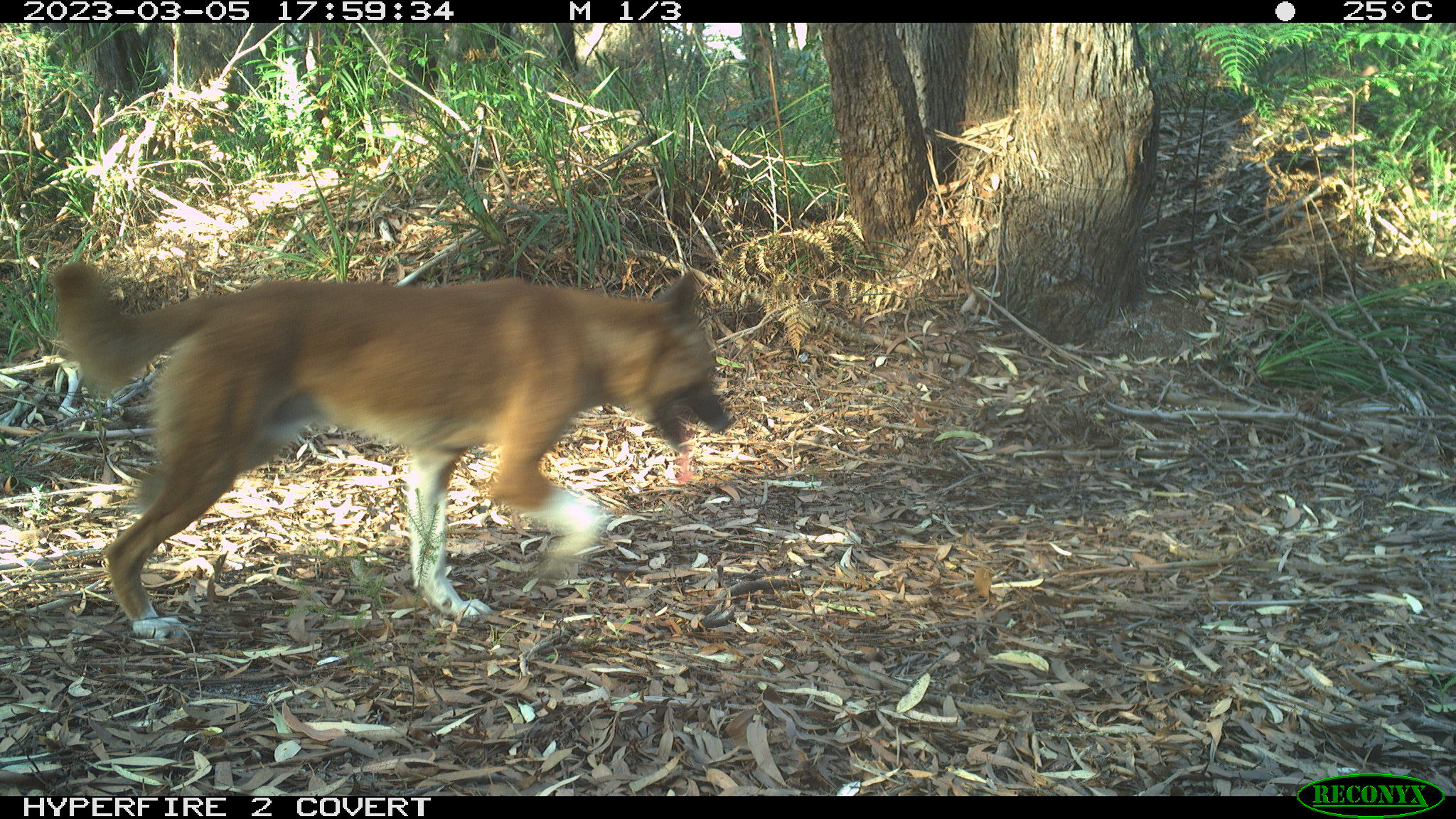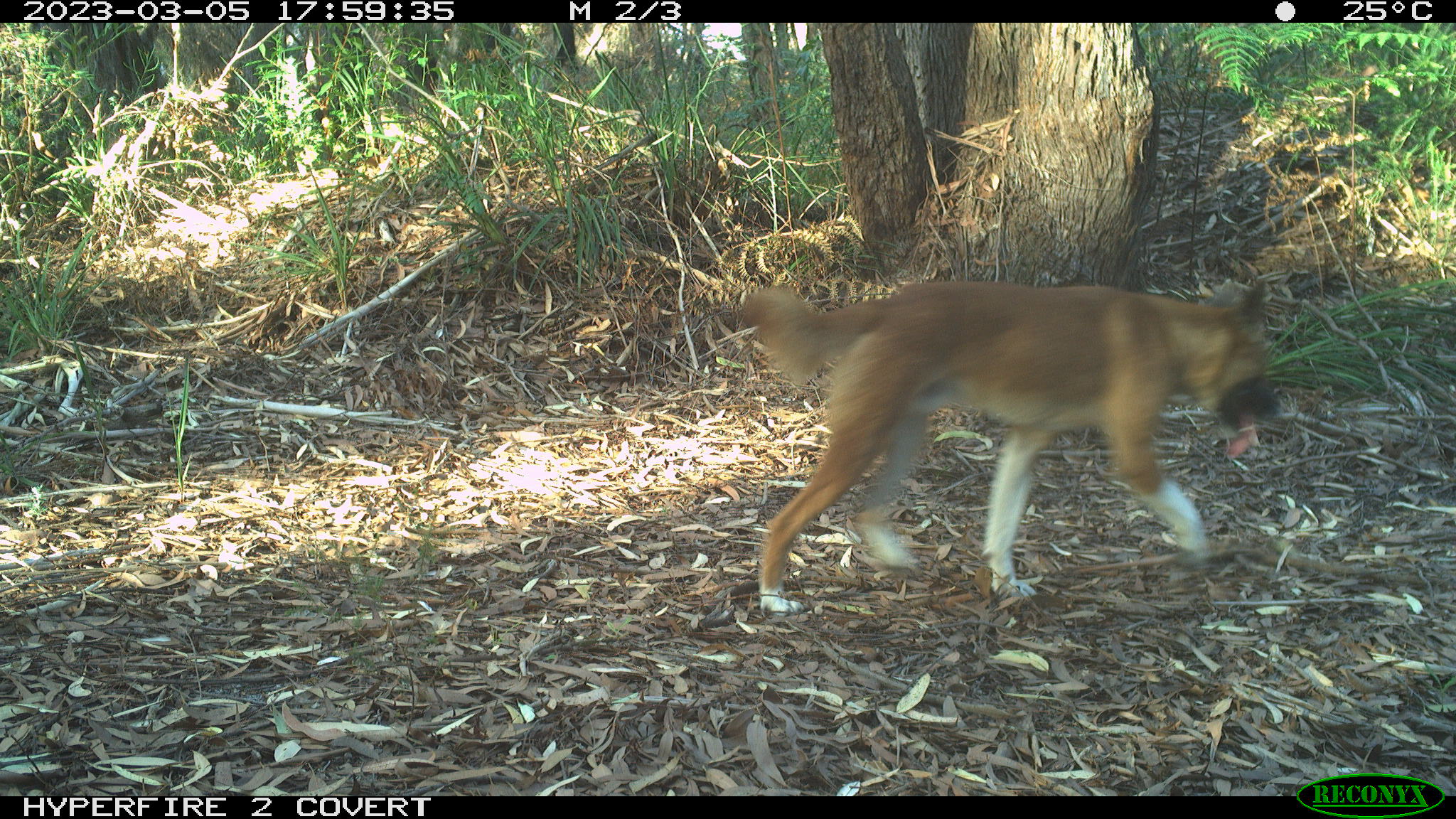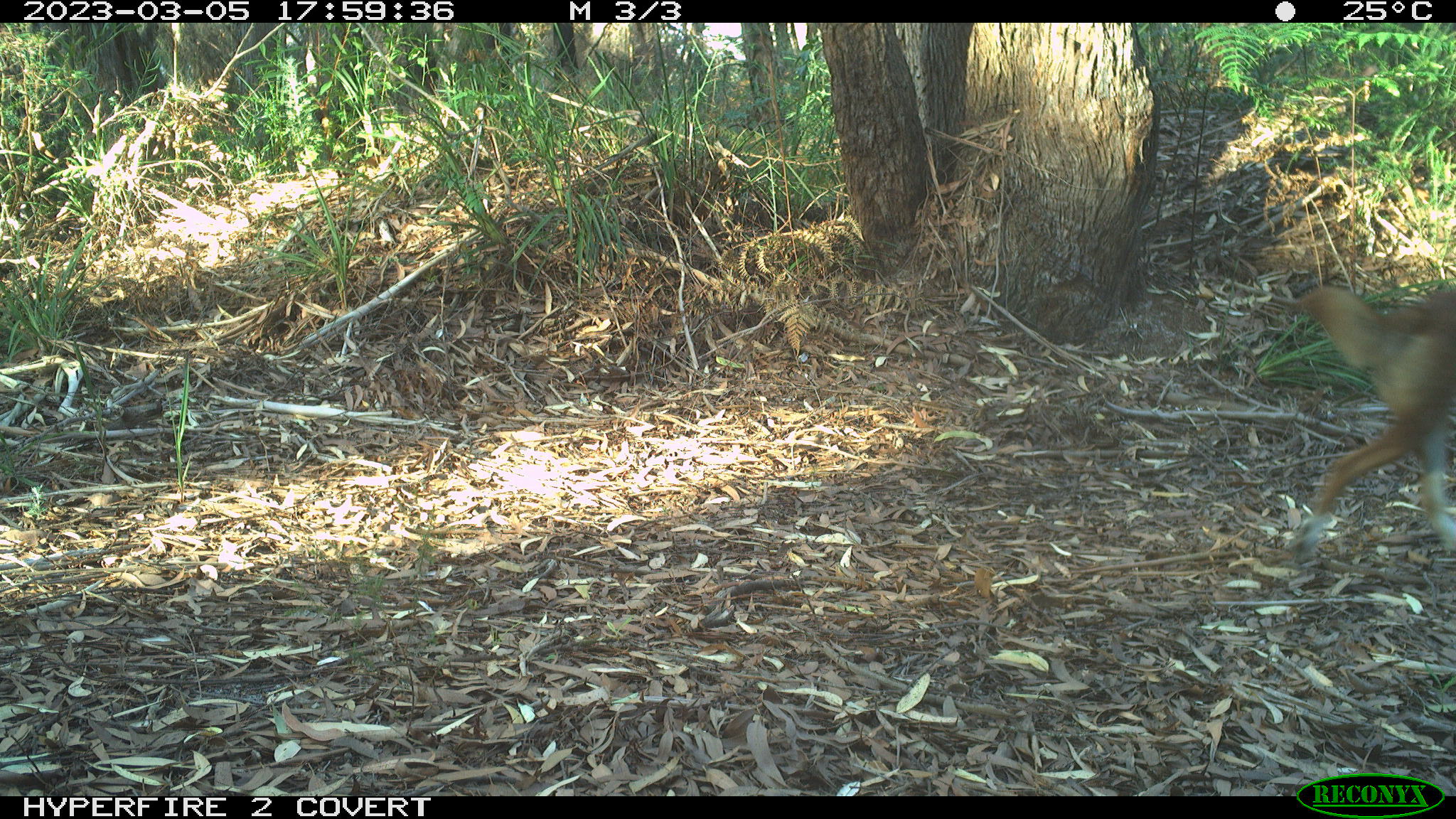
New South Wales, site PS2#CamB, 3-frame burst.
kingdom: Animalia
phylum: Chordata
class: Mammalia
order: Carnivora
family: Canidae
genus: Canis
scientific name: Canis familiaris dingo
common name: dingo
Dingo (Canis familiaris dingo).